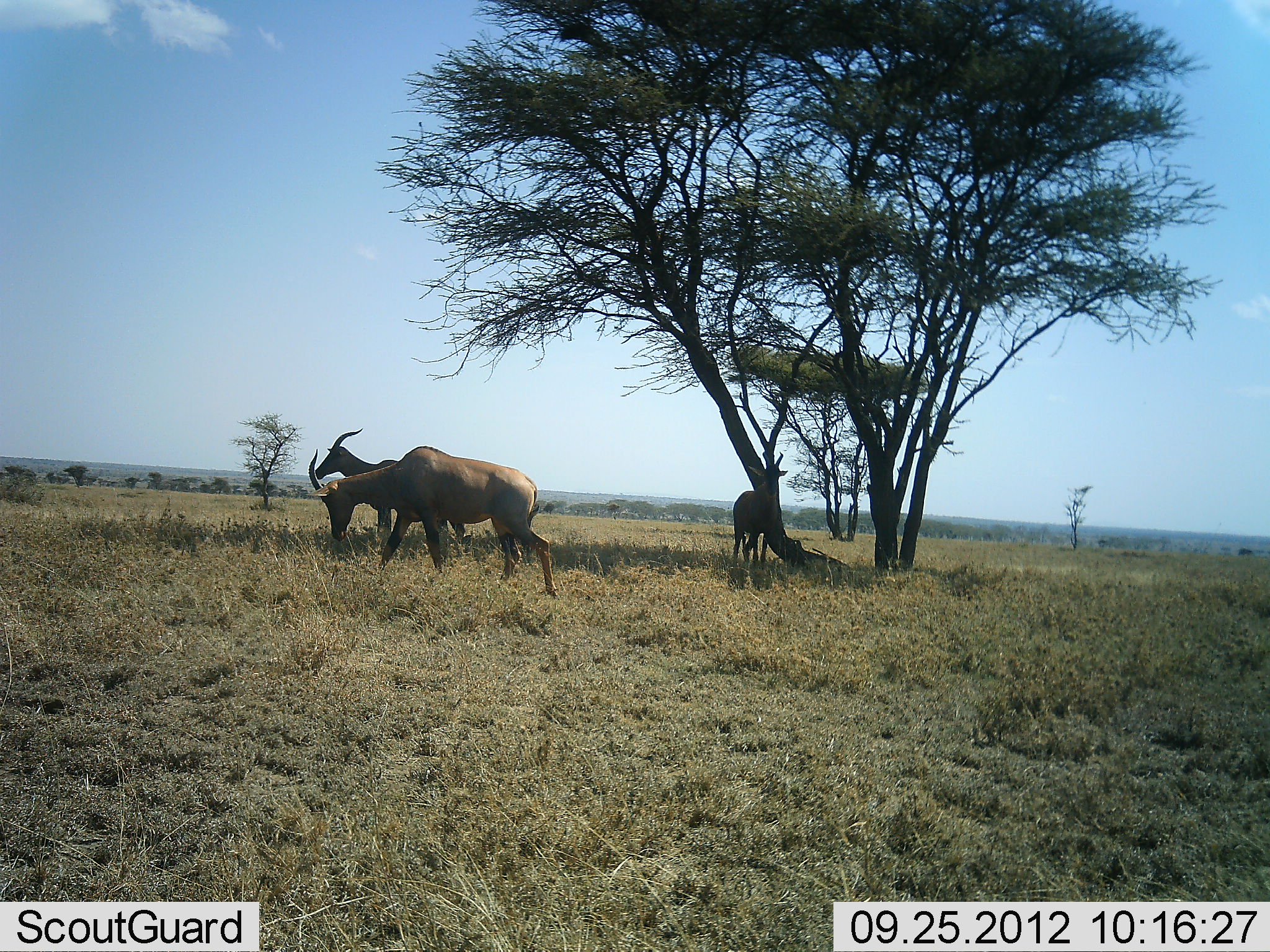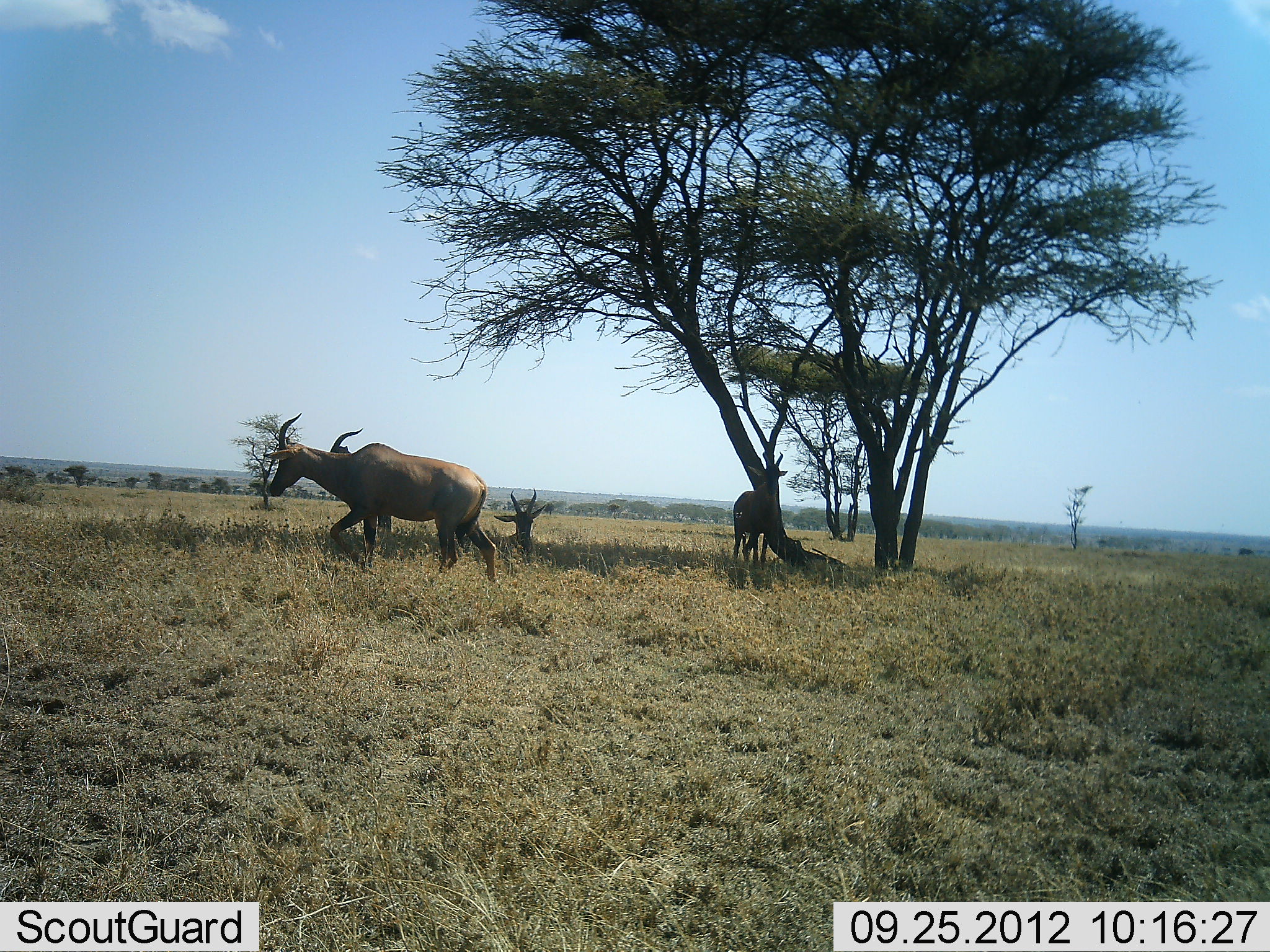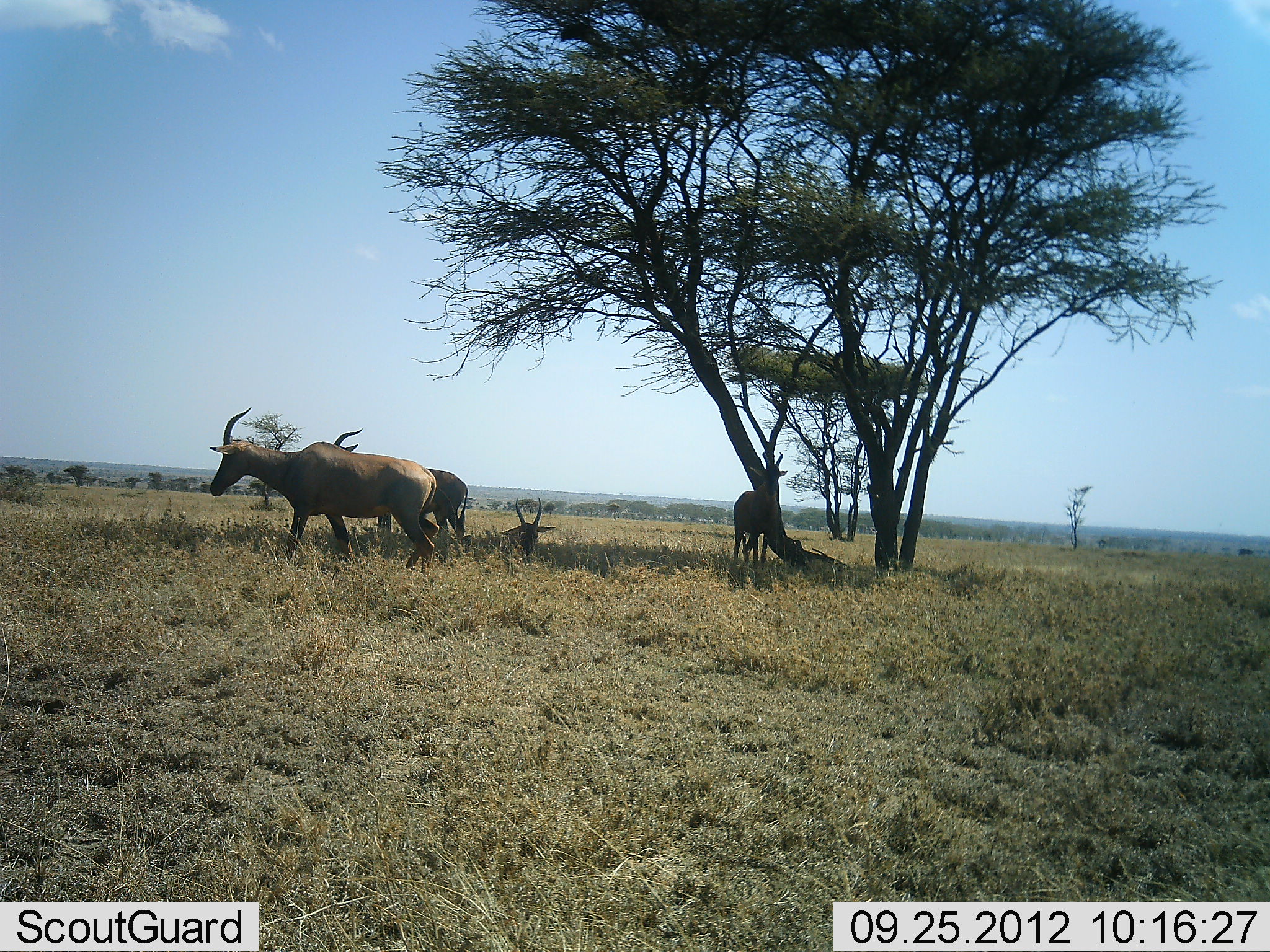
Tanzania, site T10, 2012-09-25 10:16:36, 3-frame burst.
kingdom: Animalia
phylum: Chordata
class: Mammalia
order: Artiodactyla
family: Bovidae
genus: Damaliscus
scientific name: Damaliscus lunatus jimela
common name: topi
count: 4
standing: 70%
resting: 100%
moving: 90%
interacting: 0%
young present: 0%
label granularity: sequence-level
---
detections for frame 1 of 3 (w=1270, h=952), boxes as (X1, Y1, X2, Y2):
animal: (308, 446, 558, 598); (315, 428, 540, 563); (733, 452, 788, 563)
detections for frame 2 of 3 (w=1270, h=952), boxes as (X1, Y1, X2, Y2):
animal: (264, 412, 497, 582); (328, 428, 394, 556); (733, 452, 788, 563); (483, 488, 546, 553)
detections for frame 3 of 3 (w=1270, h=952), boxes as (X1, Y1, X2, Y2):
animal: (210, 406, 438, 576); (334, 428, 469, 544); (733, 452, 788, 563); (461, 498, 556, 560)